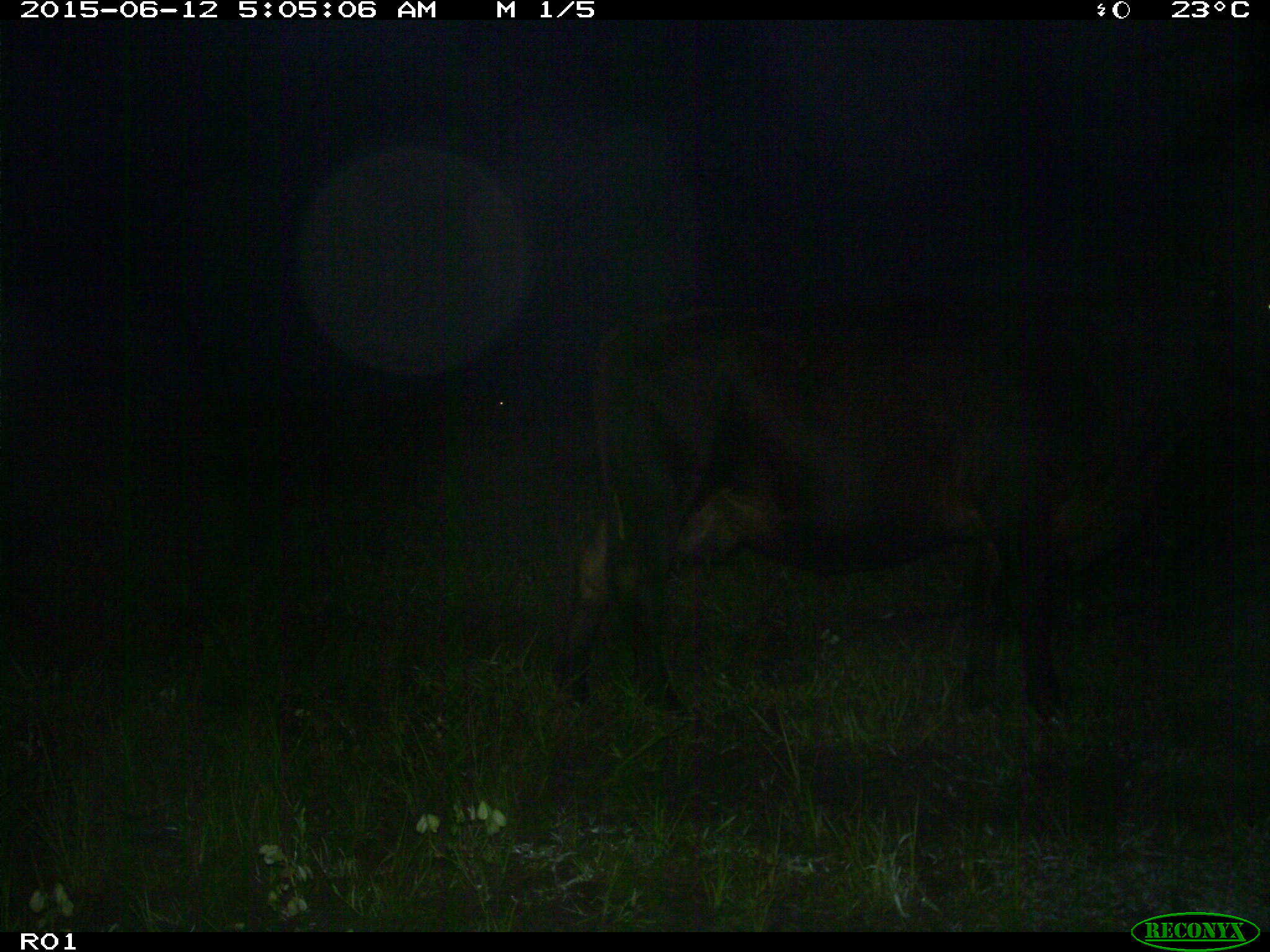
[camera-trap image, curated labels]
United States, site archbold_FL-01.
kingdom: Animalia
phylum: Chordata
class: Mammalia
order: Artiodactyla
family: Bovidae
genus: Bos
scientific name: Bos taurus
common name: domestic cow